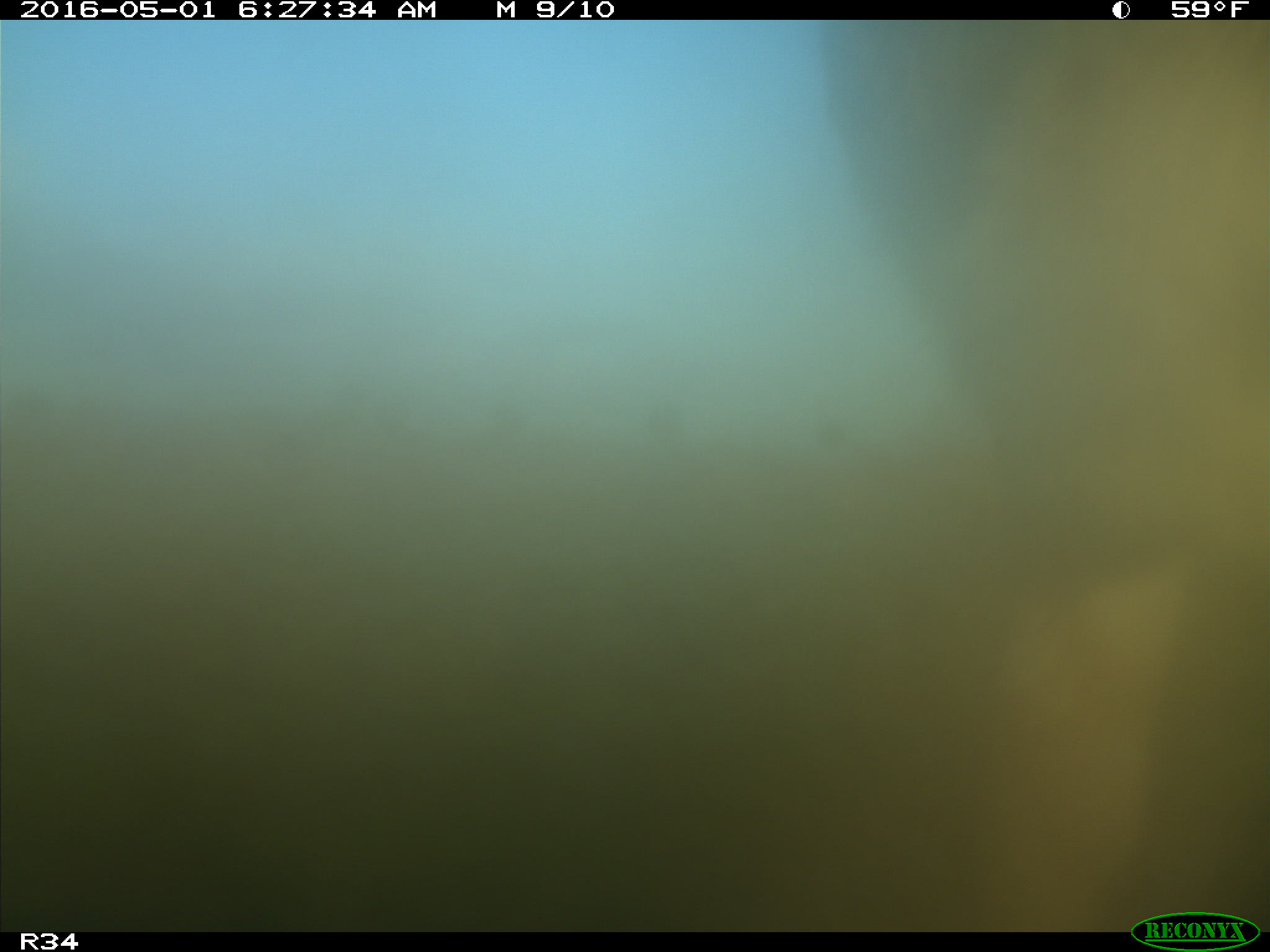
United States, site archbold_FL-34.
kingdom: Animalia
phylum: Chordata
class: Mammalia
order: Artiodactyla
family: Bovidae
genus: Bos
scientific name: Bos taurus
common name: domestic cow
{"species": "Bos taurus (domestic cow)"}